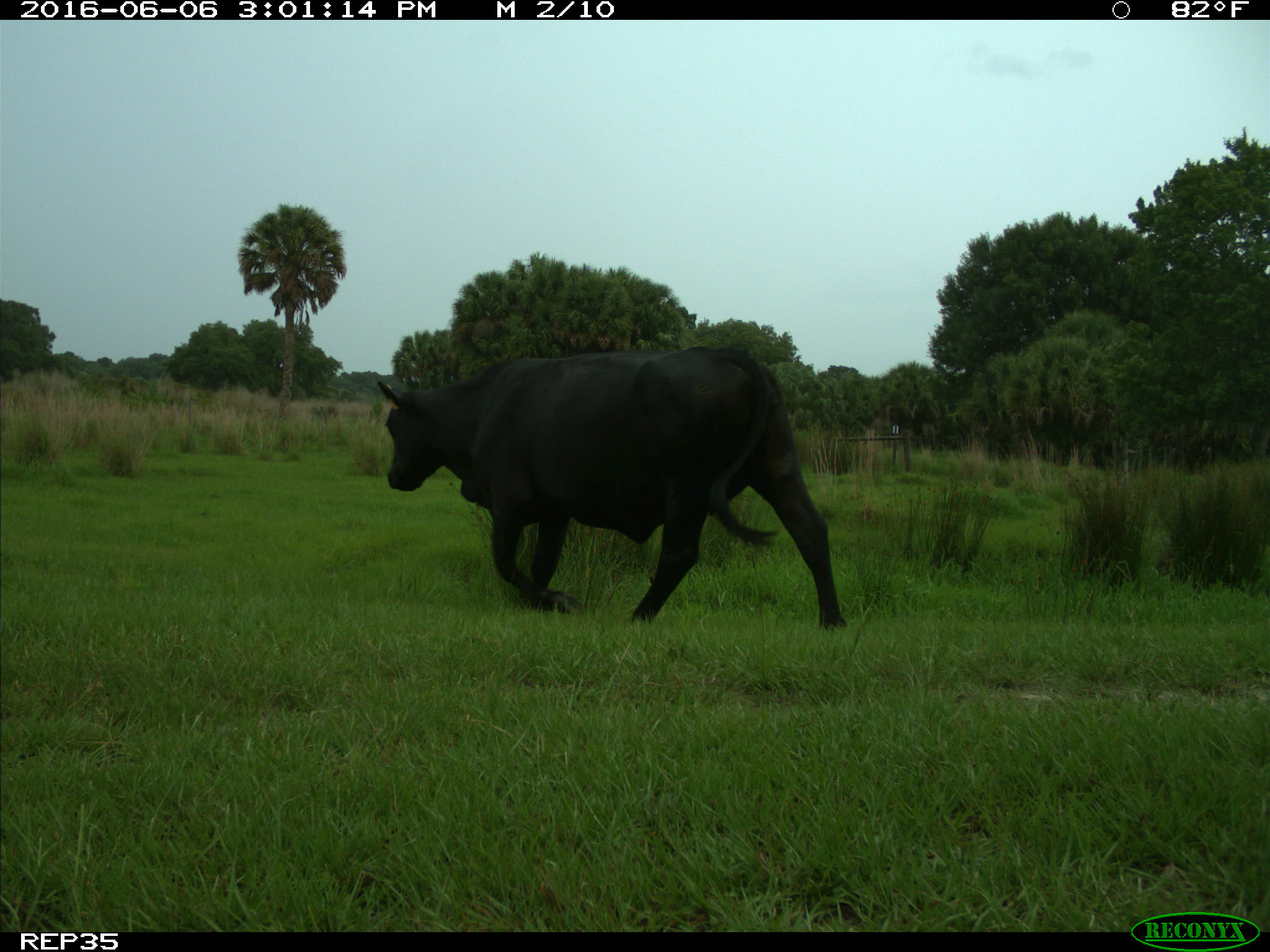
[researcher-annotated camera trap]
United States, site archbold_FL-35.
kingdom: Animalia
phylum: Chordata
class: Mammalia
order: Artiodactyla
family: Bovidae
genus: Bos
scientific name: Bos taurus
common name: domestic cow